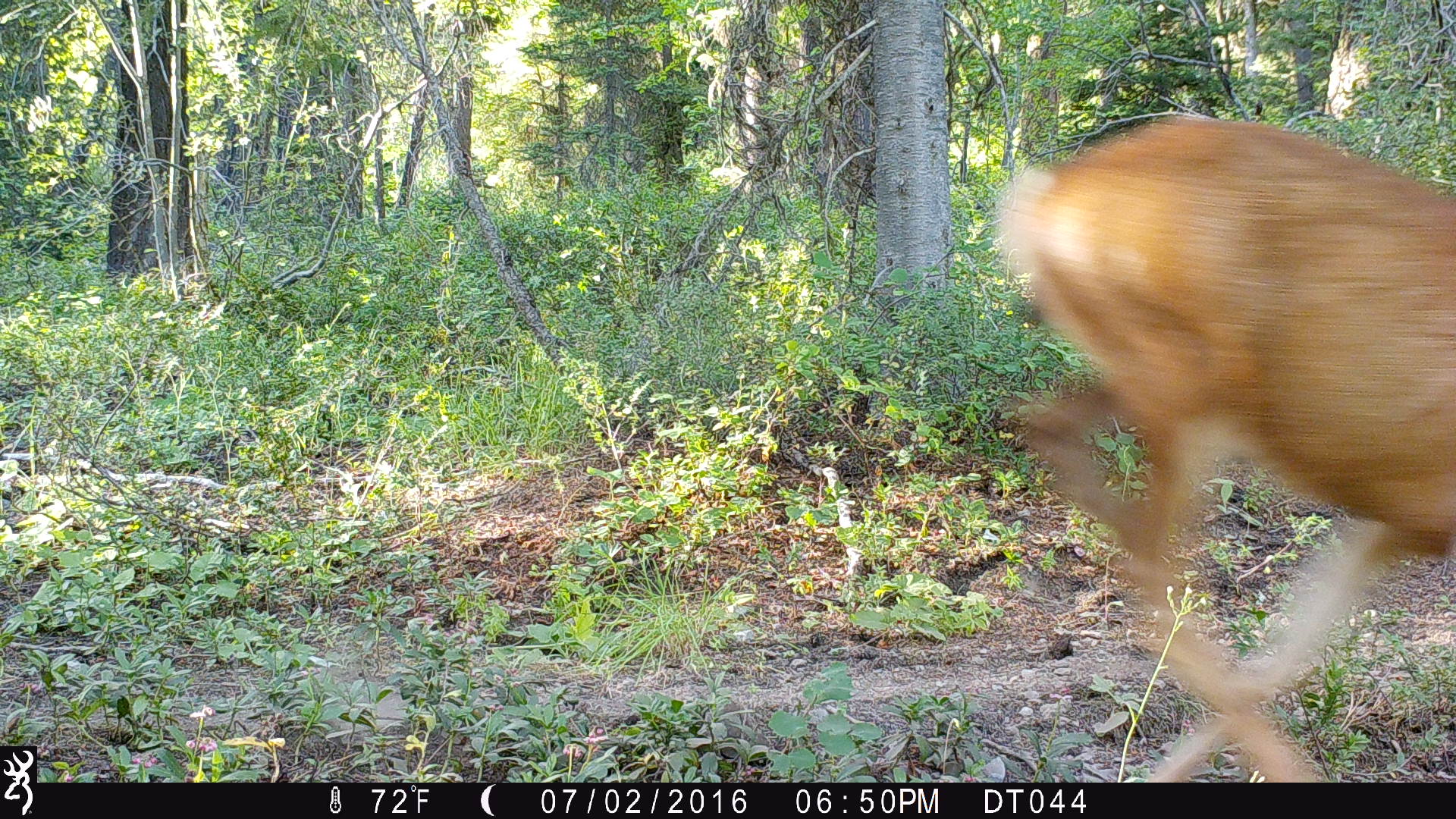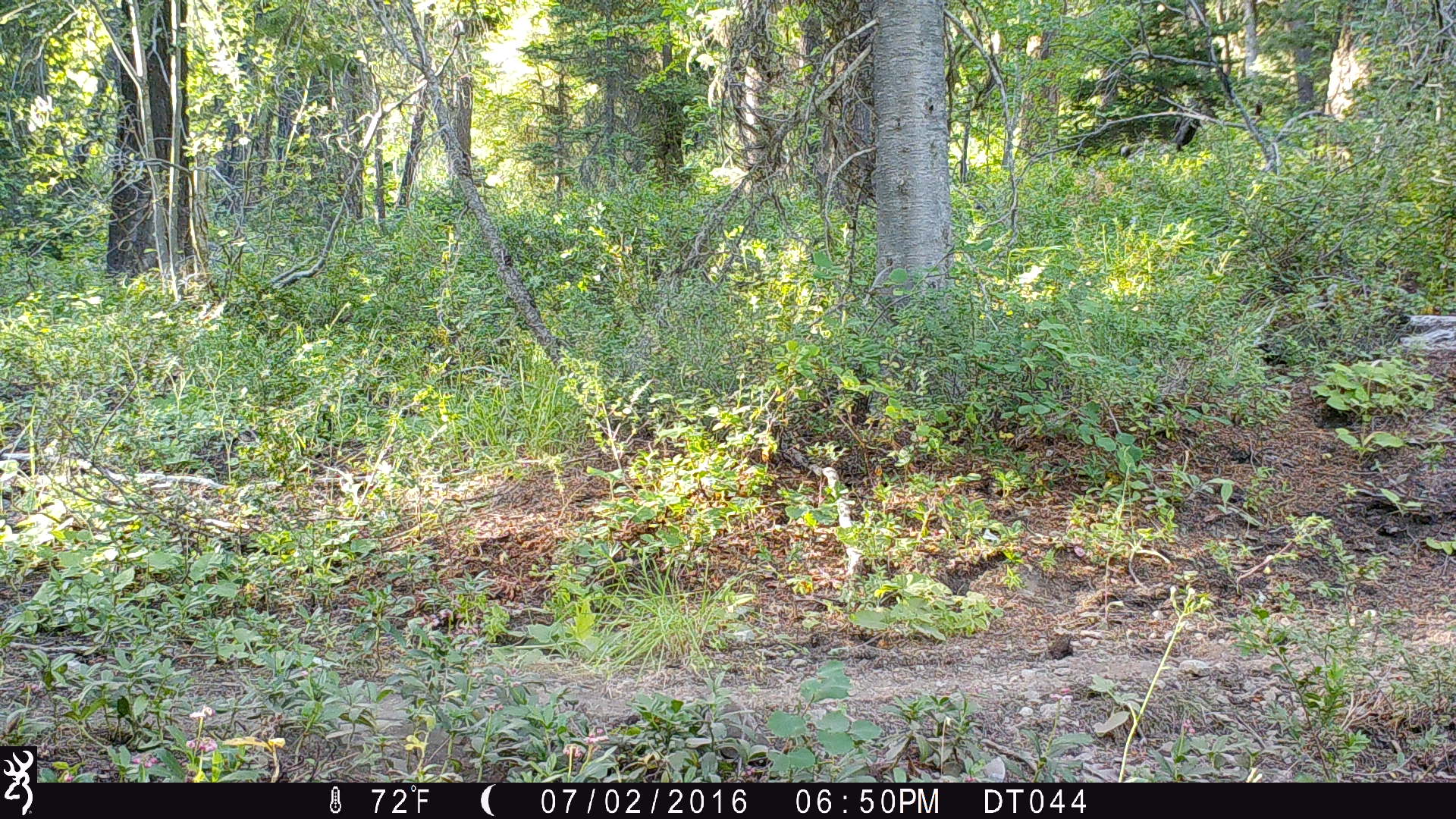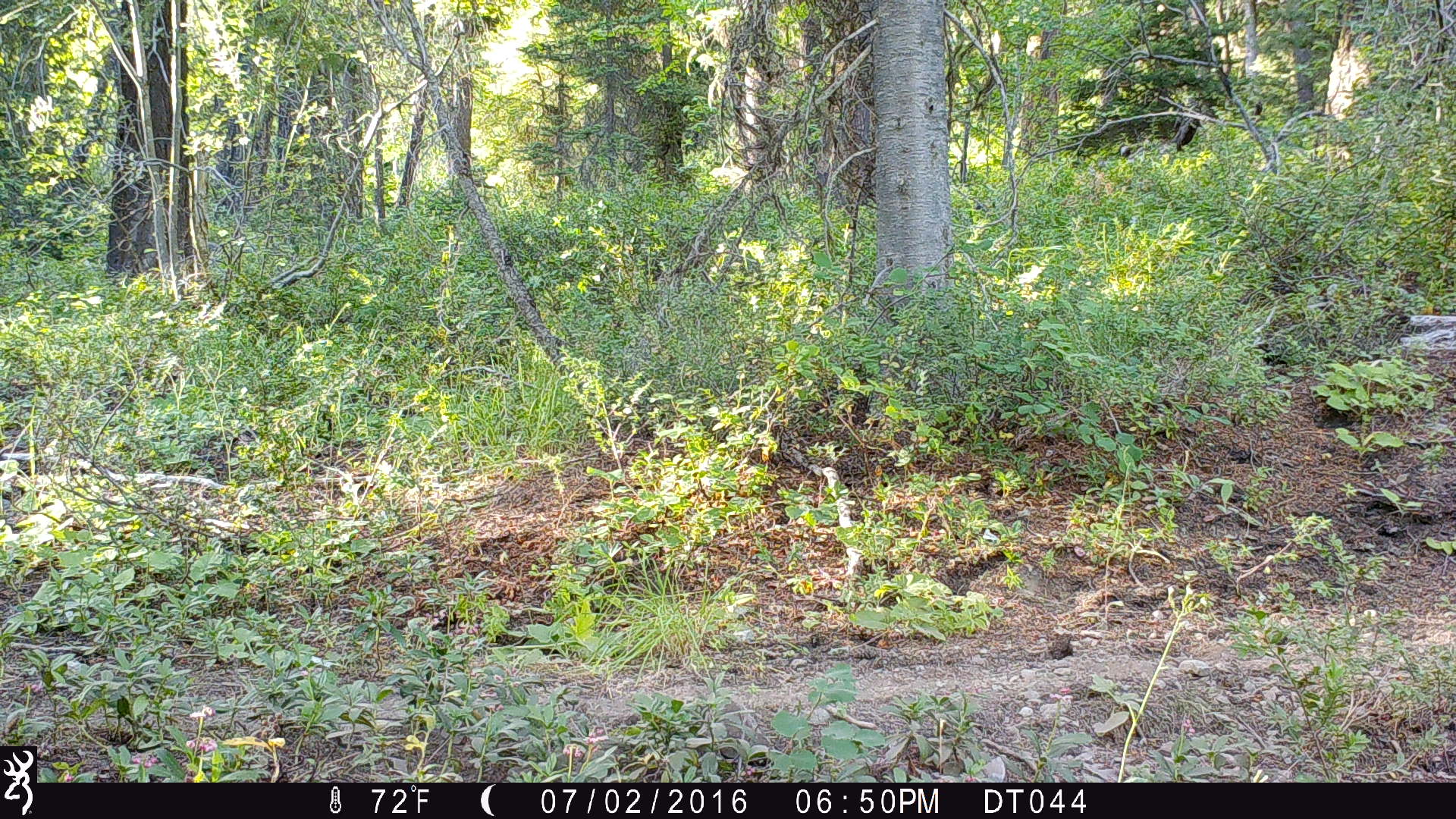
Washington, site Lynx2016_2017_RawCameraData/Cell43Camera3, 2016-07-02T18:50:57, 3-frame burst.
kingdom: Animalia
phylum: Chordata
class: Mammalia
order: Artiodactyla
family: Cervidae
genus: Odocoileus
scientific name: Odocoileus hemionus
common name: mule deer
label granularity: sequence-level